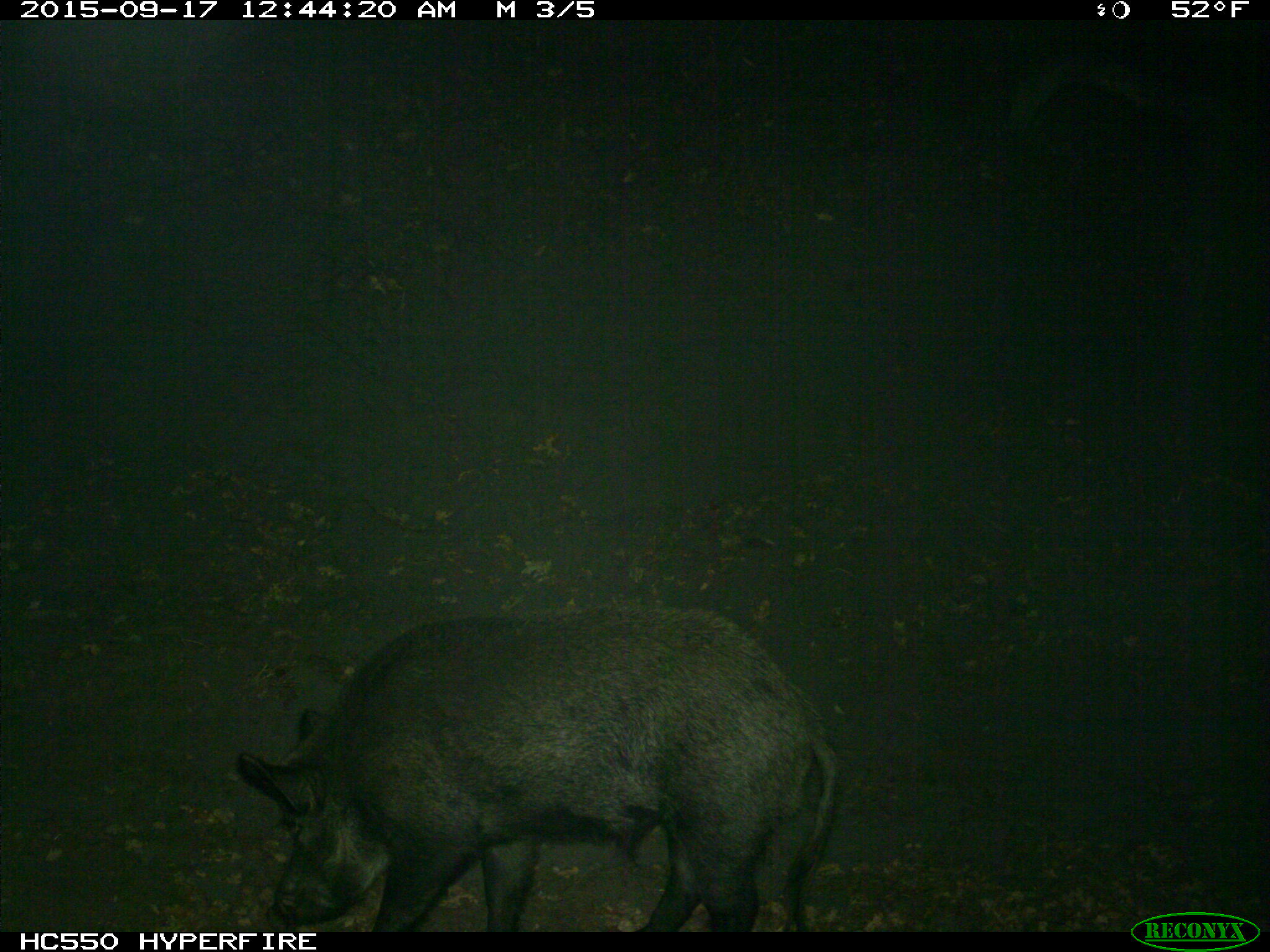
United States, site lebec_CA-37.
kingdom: Animalia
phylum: Chordata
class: Mammalia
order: Artiodactyla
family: Suidae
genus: Sus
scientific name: Sus scrofa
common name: wild boar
Sus scrofa (wild boar).